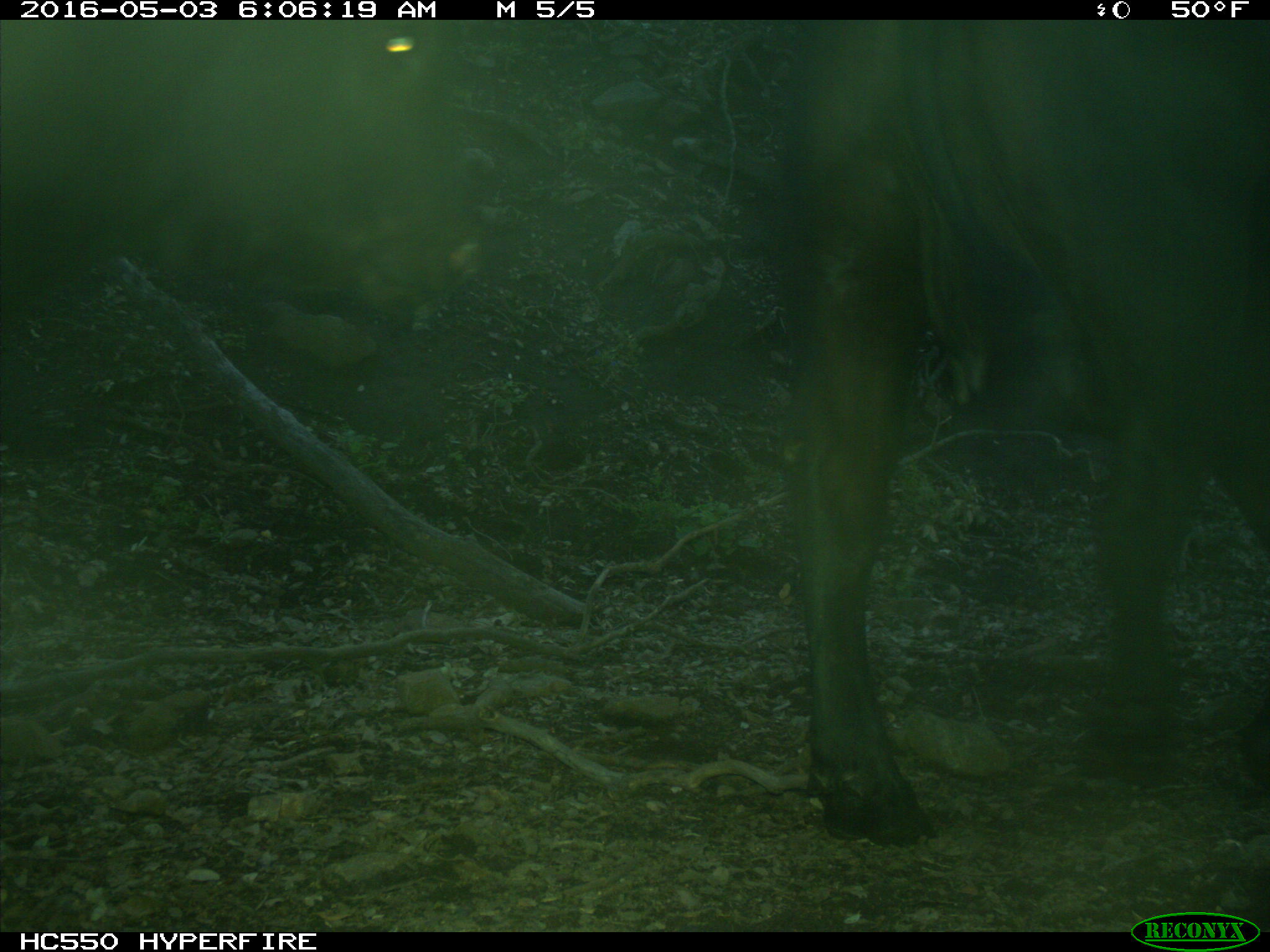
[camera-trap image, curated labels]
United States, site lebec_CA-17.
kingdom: Animalia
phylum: Chordata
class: Mammalia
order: Artiodactyla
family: Bovidae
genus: Bos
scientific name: Bos taurus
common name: domestic cow